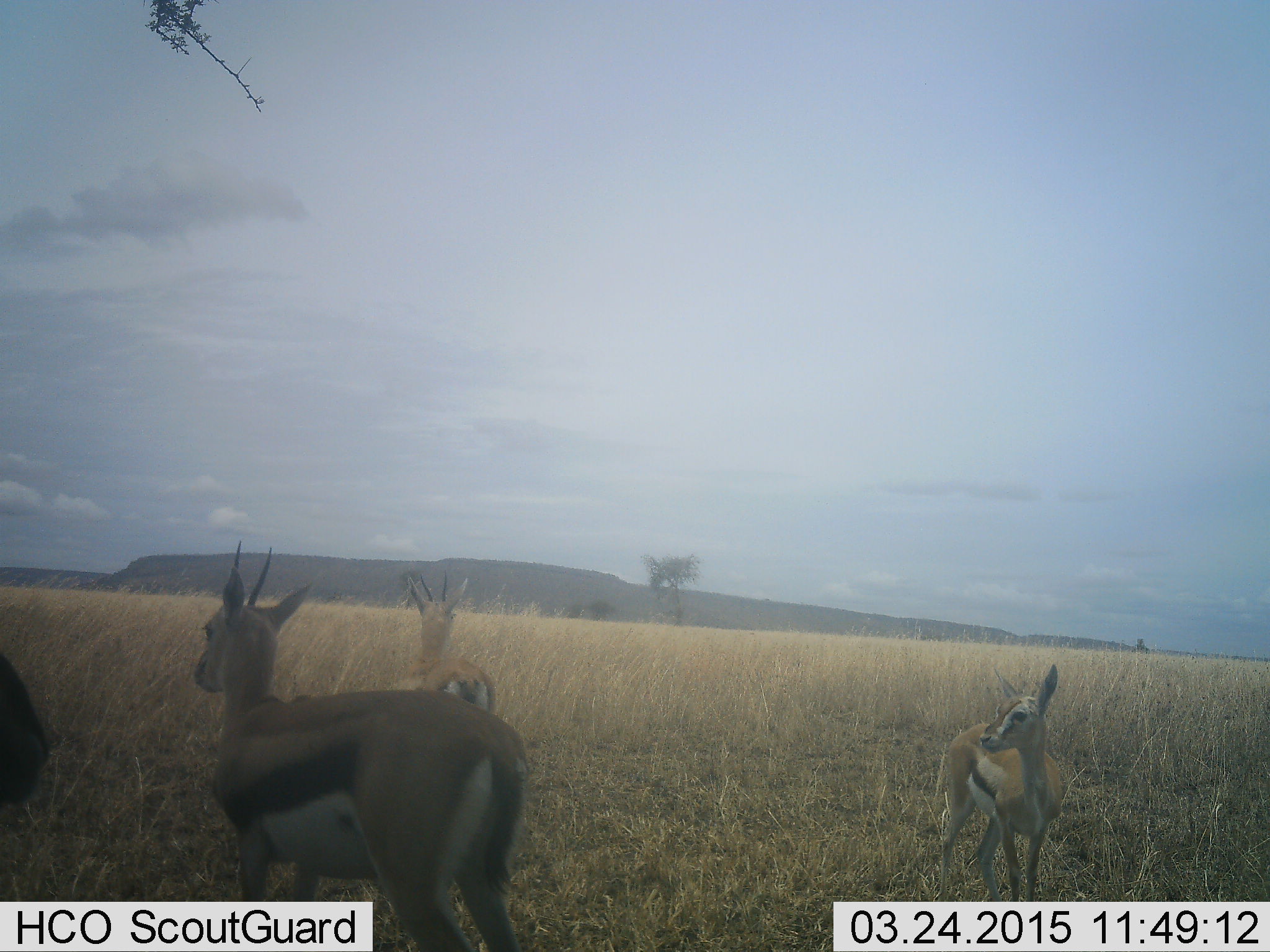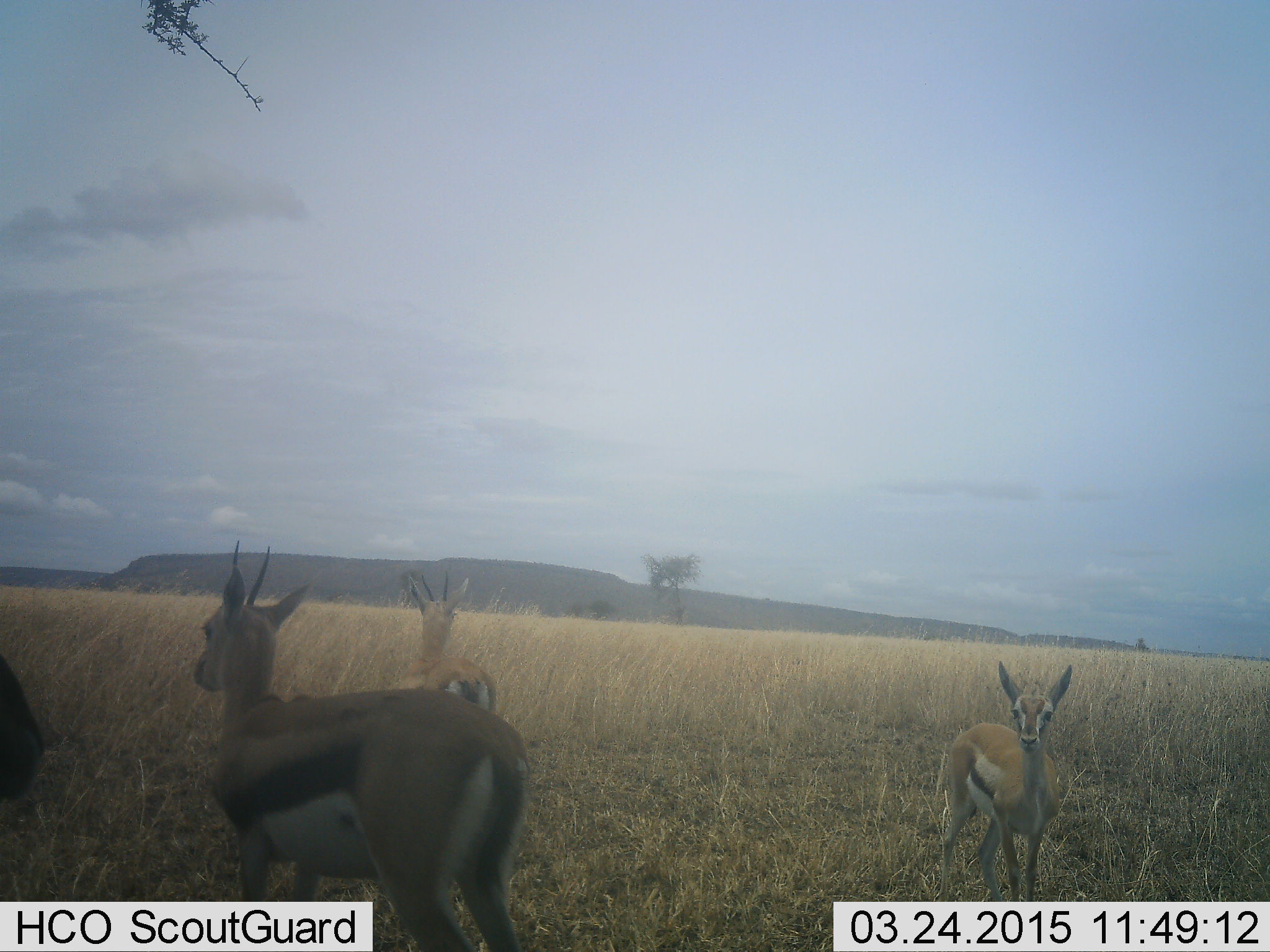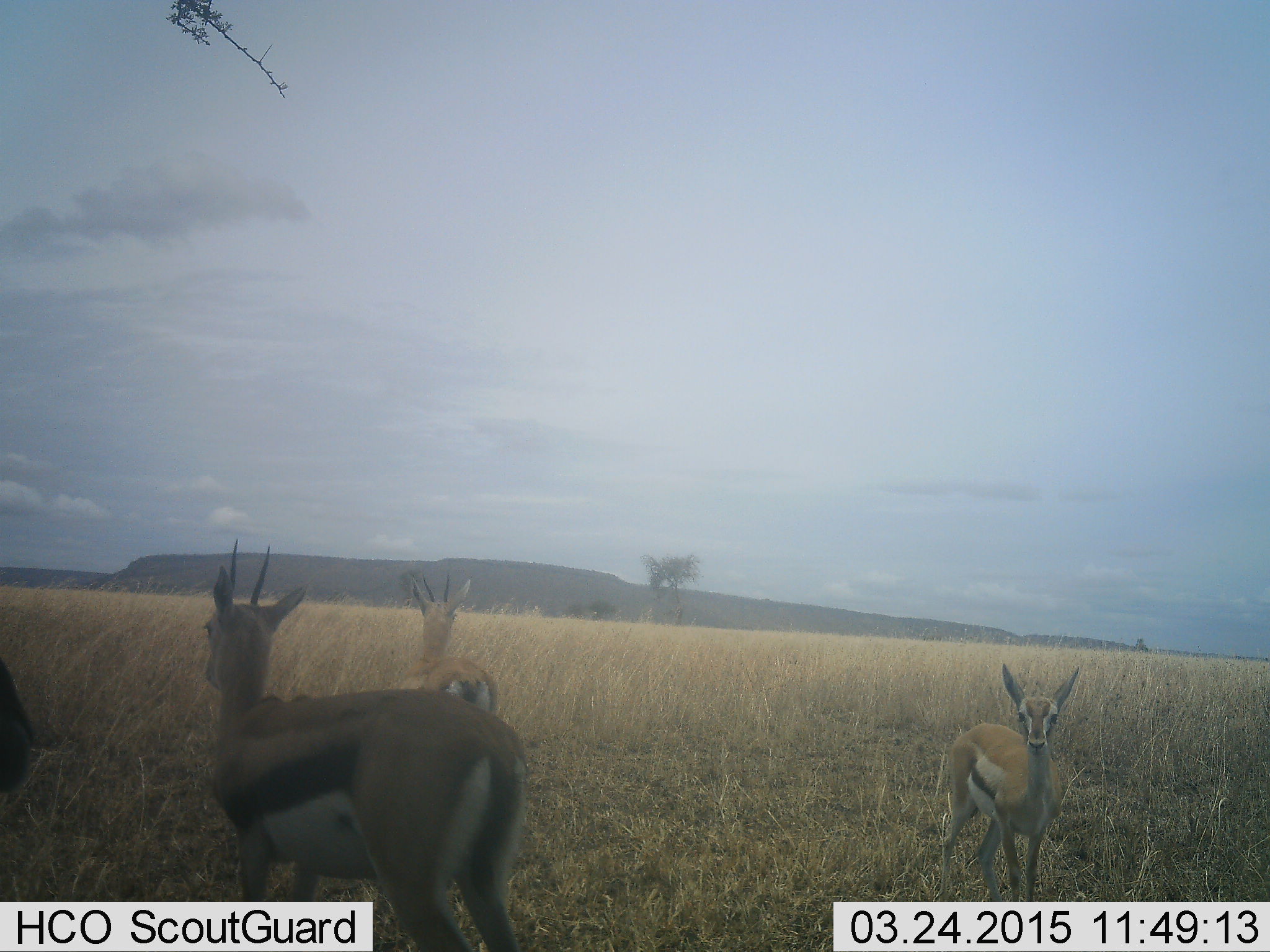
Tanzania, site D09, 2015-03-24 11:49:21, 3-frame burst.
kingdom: Animalia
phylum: Chordata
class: Mammalia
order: Artiodactyla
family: Bovidae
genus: Eudorcas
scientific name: Eudorcas thomsonii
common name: thomson's gazelle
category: gazellethomsons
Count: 4.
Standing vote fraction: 80%.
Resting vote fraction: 10%.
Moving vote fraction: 10%.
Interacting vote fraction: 0%.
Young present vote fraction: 20%.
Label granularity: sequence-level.